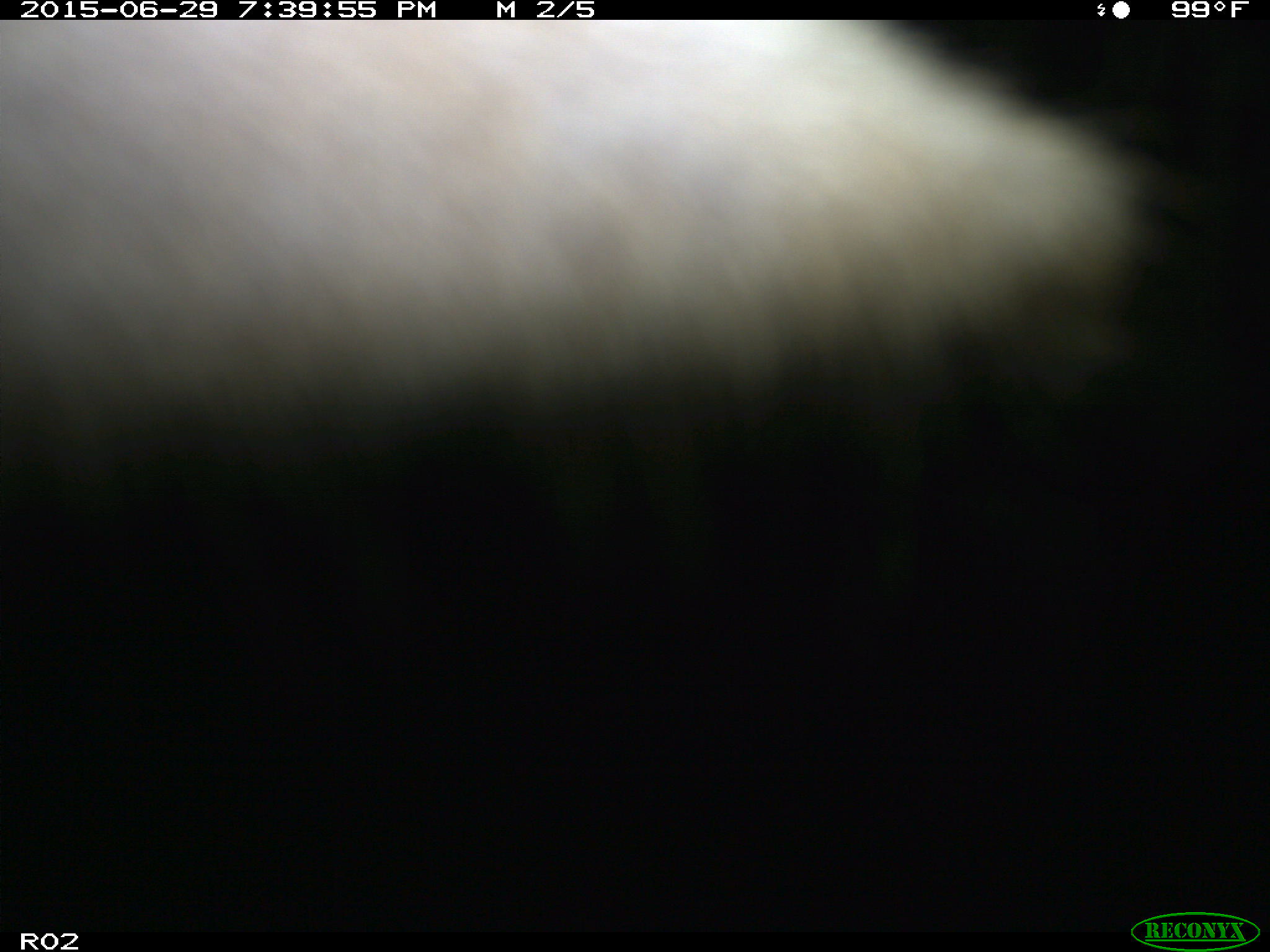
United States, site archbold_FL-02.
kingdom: Animalia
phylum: Chordata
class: Mammalia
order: Artiodactyla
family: Bovidae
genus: Bos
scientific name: Bos taurus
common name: domestic cow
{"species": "Bos taurus (domestic cow)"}